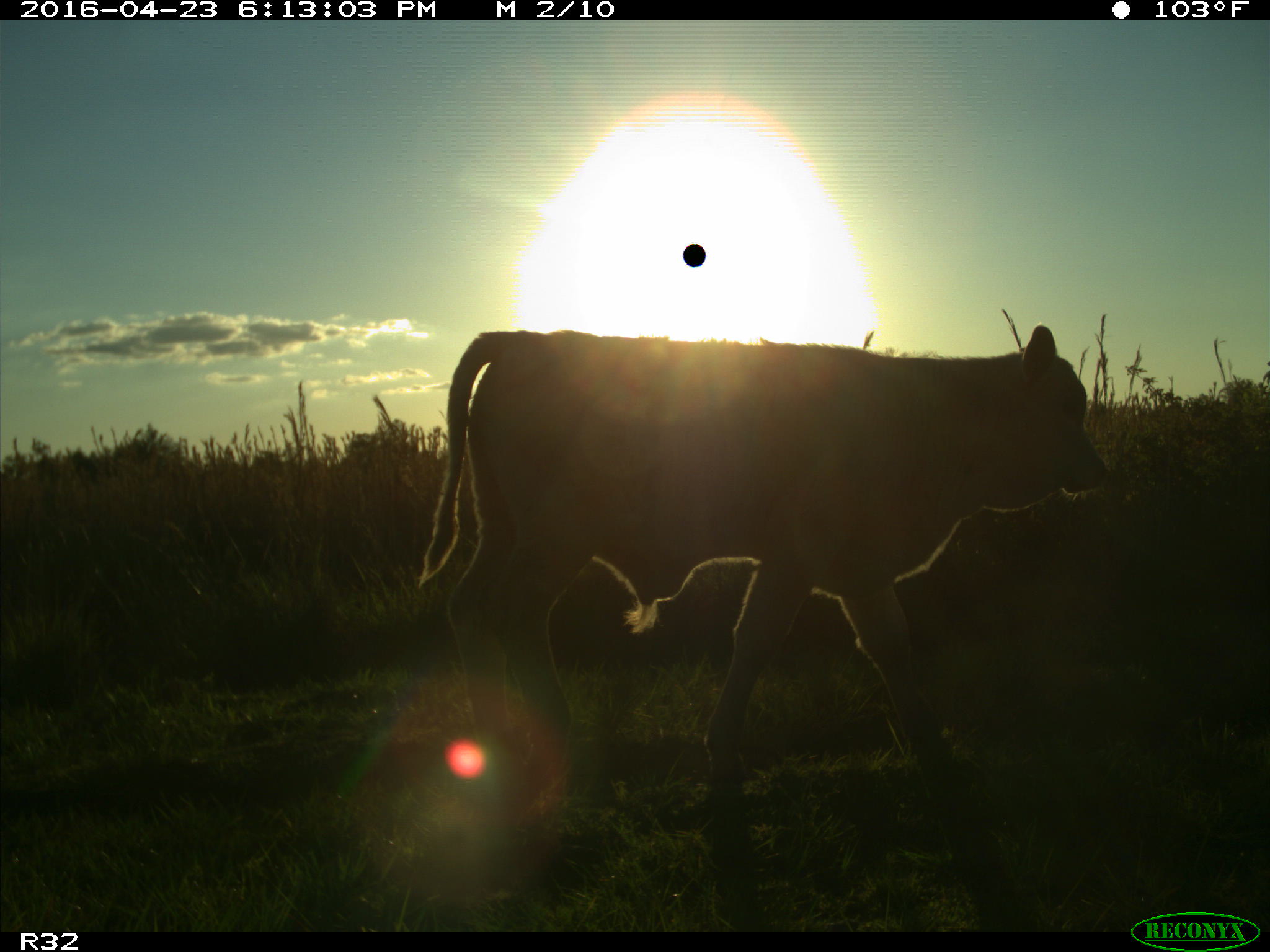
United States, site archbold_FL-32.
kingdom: Animalia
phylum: Chordata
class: Mammalia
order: Artiodactyla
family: Bovidae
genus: Bos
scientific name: Bos taurus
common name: domestic cow